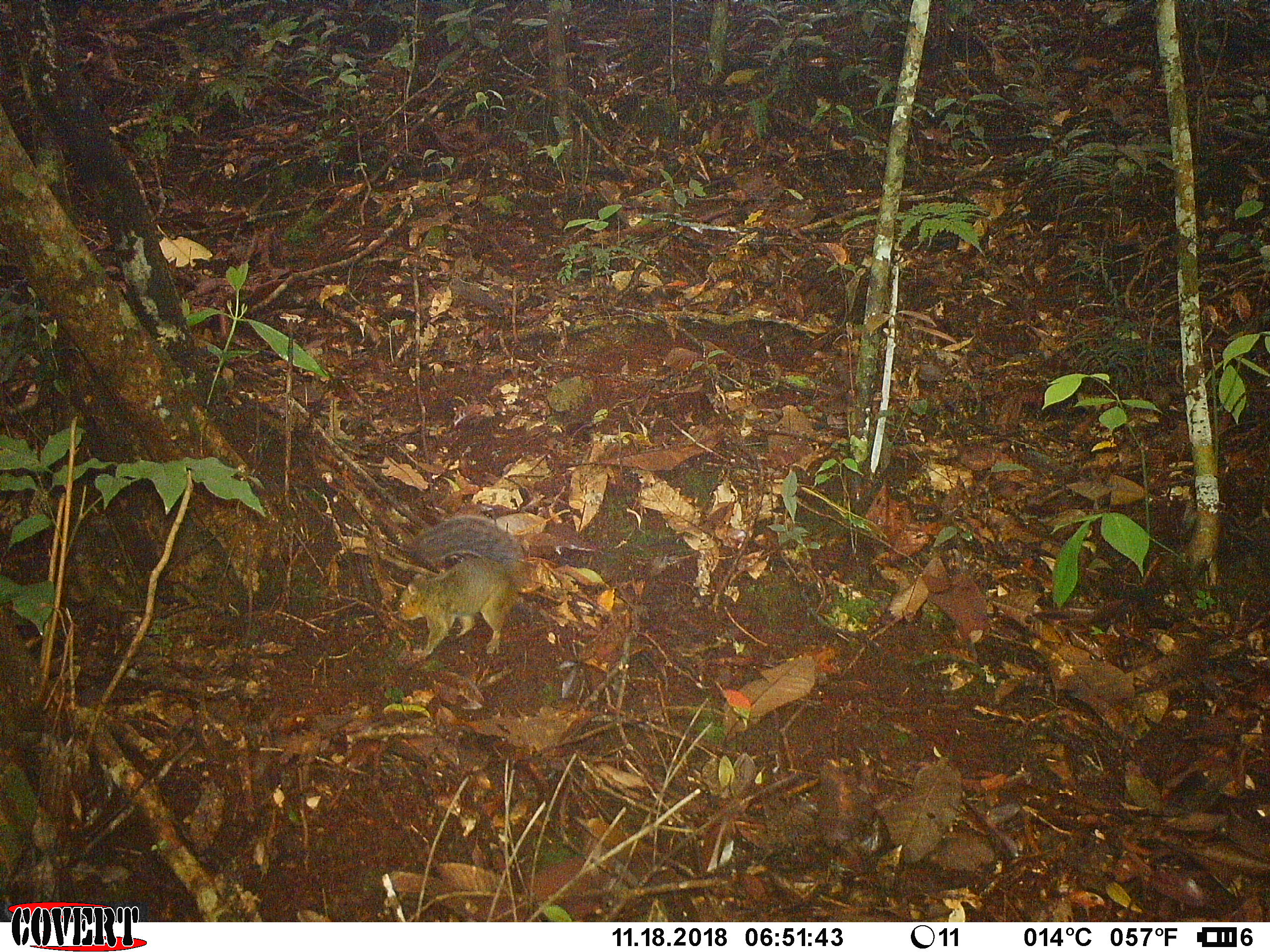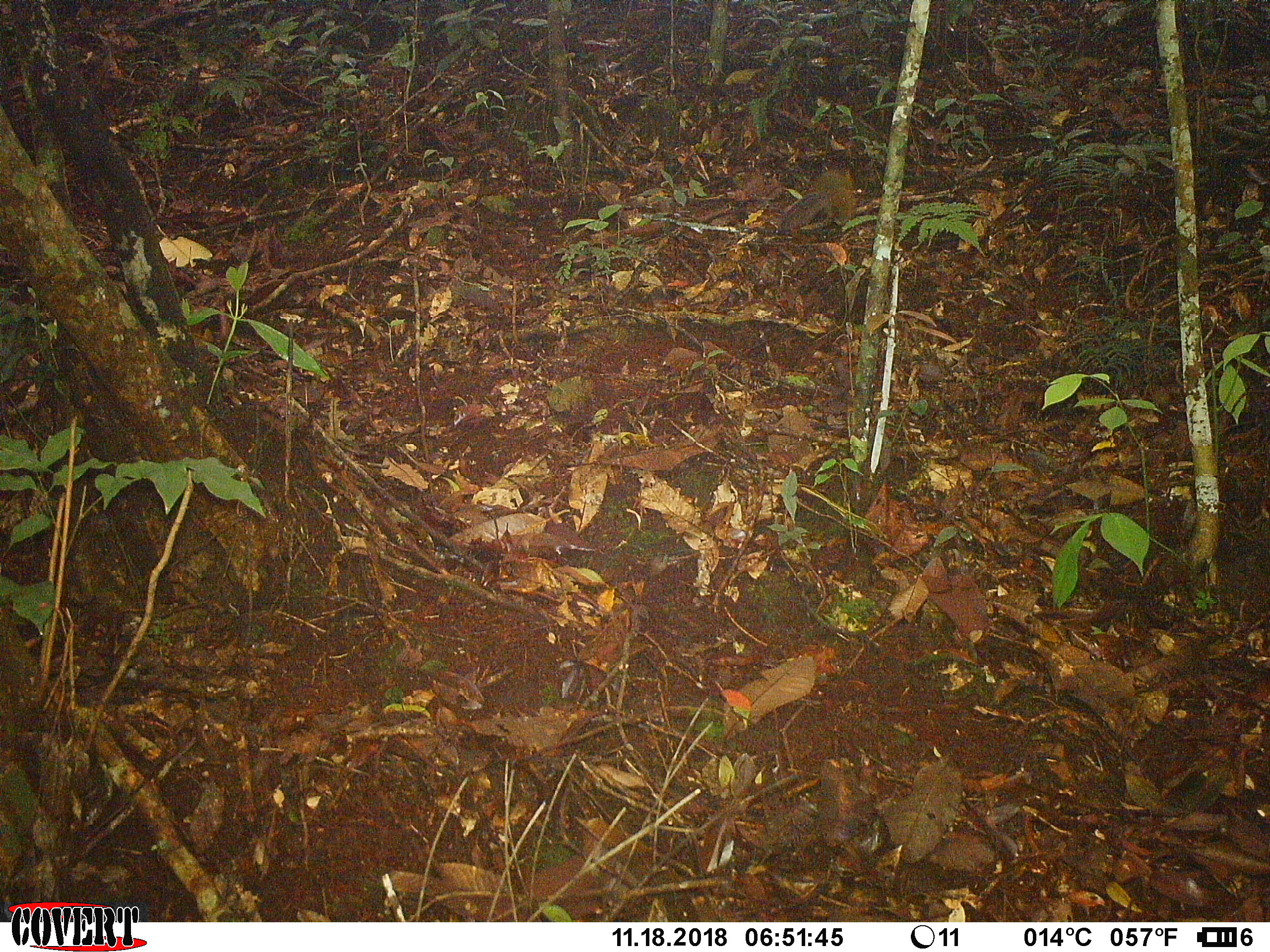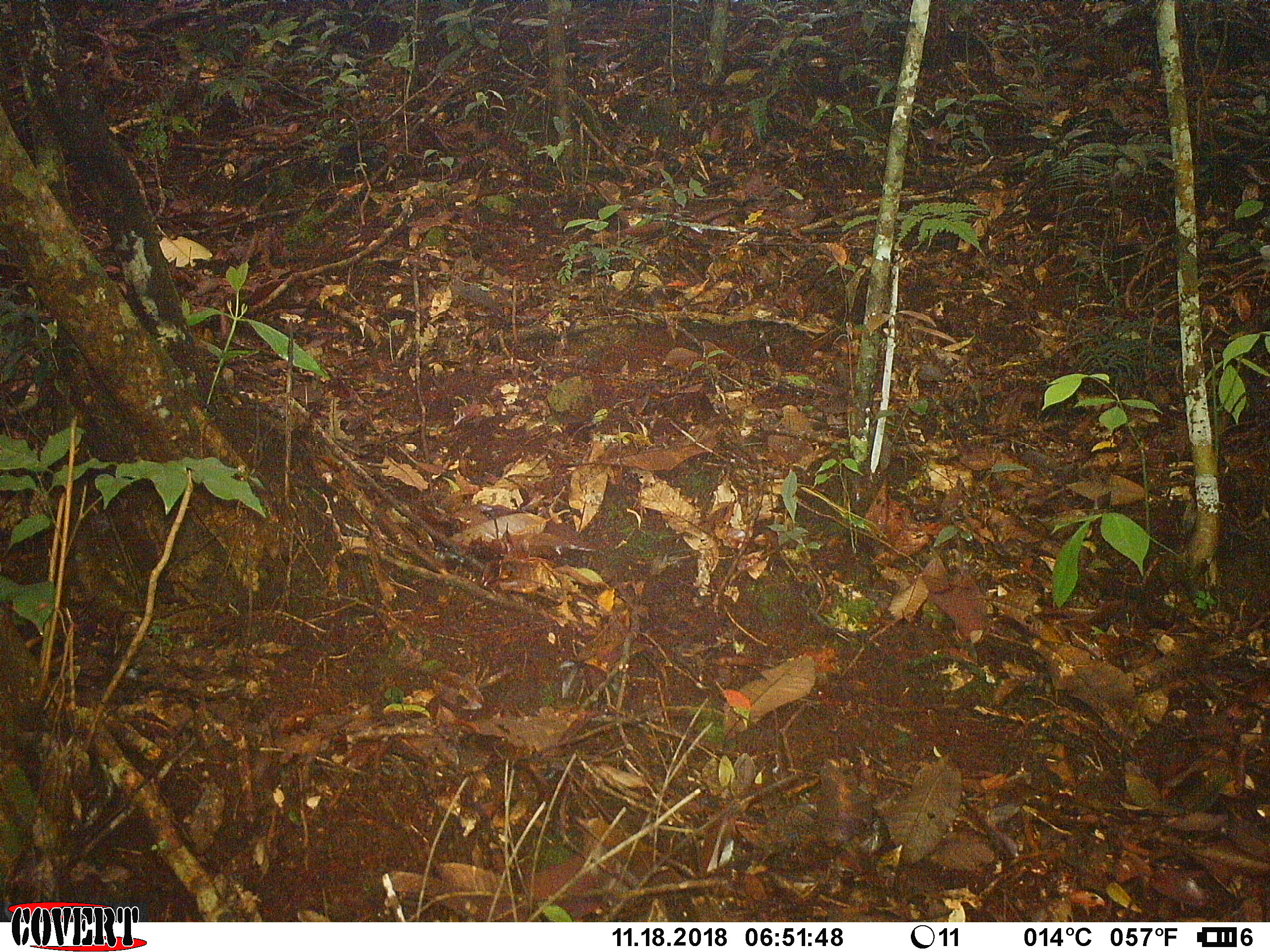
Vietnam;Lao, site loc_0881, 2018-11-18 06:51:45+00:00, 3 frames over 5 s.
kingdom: Animalia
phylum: Chordata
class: Mammalia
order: Rodentia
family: Sciuridae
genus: Dremomys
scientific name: Dremomys rufigenis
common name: red-cheeked squirrel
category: red cheeked squirrel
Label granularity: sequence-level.